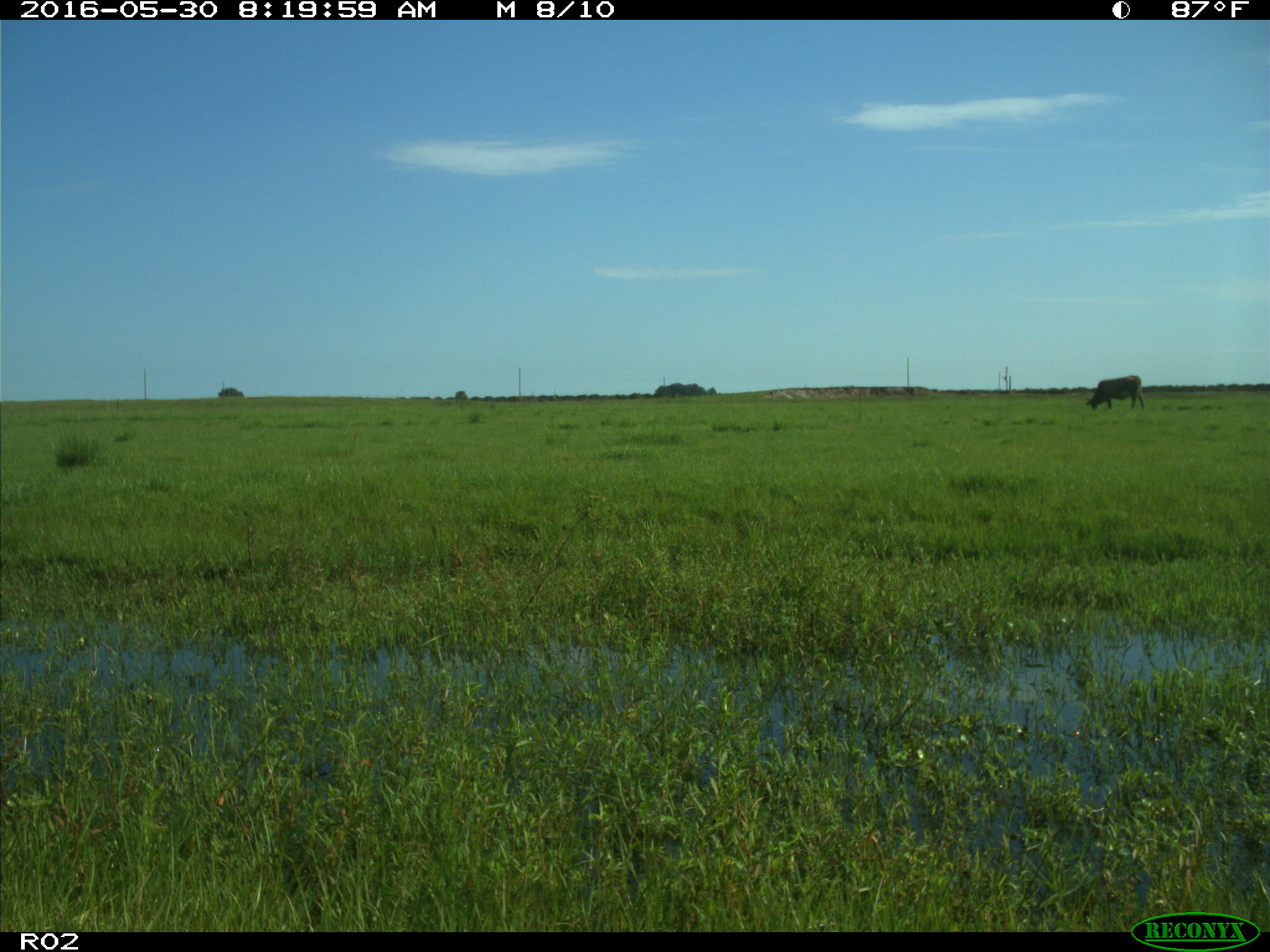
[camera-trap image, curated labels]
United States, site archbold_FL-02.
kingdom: Animalia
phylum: Chordata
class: Mammalia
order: Artiodactyla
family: Bovidae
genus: Bos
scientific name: Bos taurus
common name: domestic cow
Bos taurus (domestic cow).